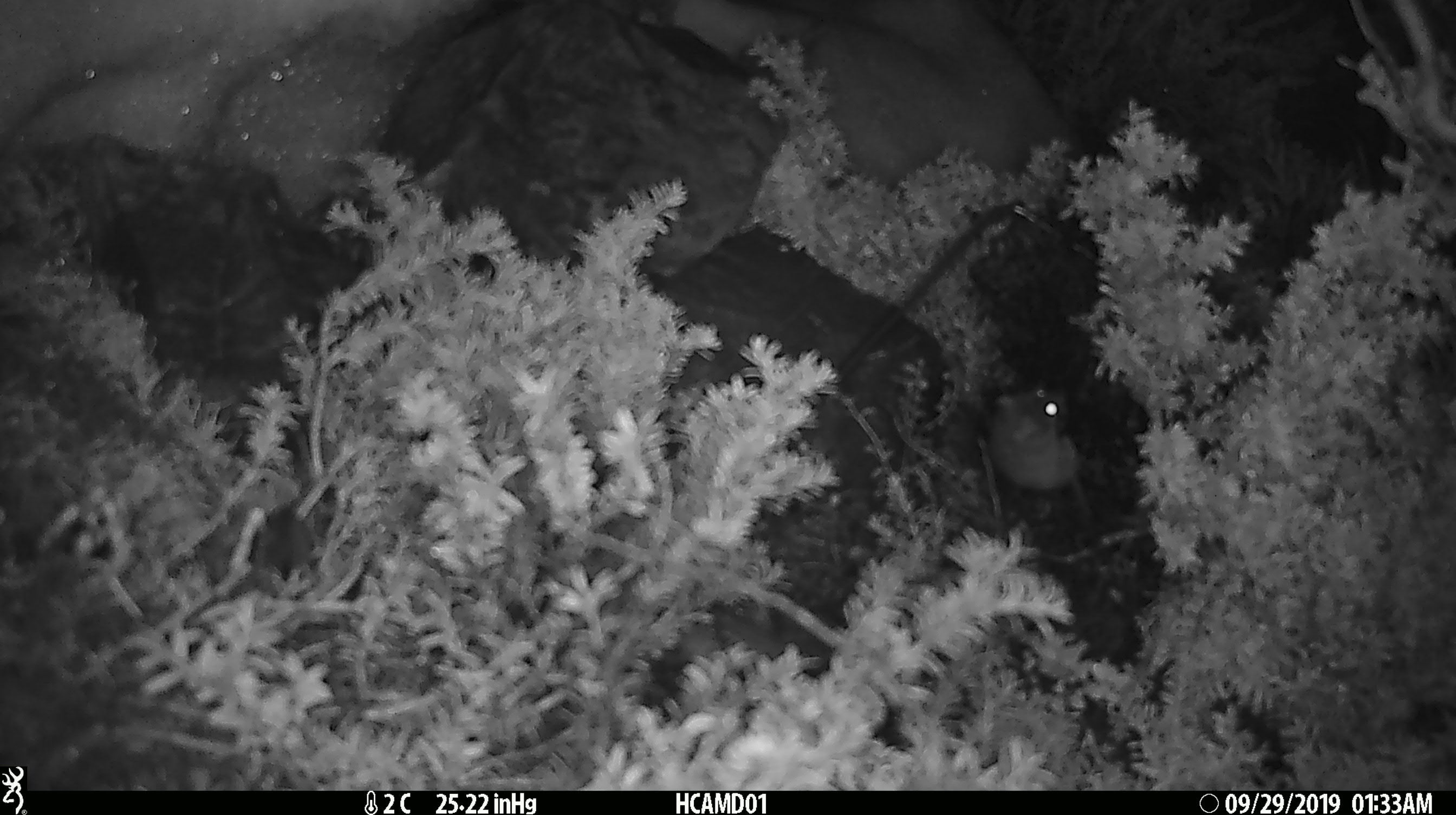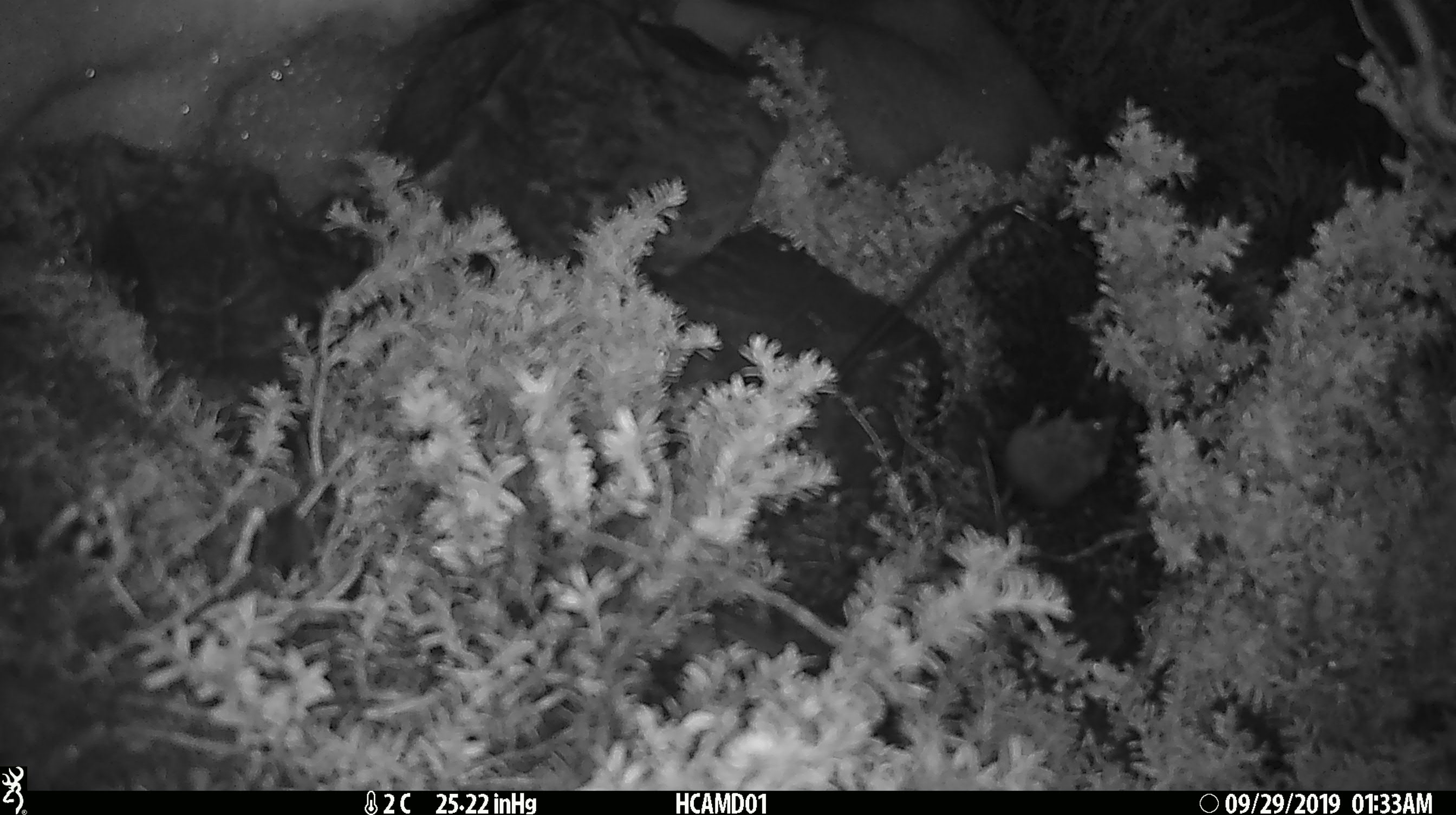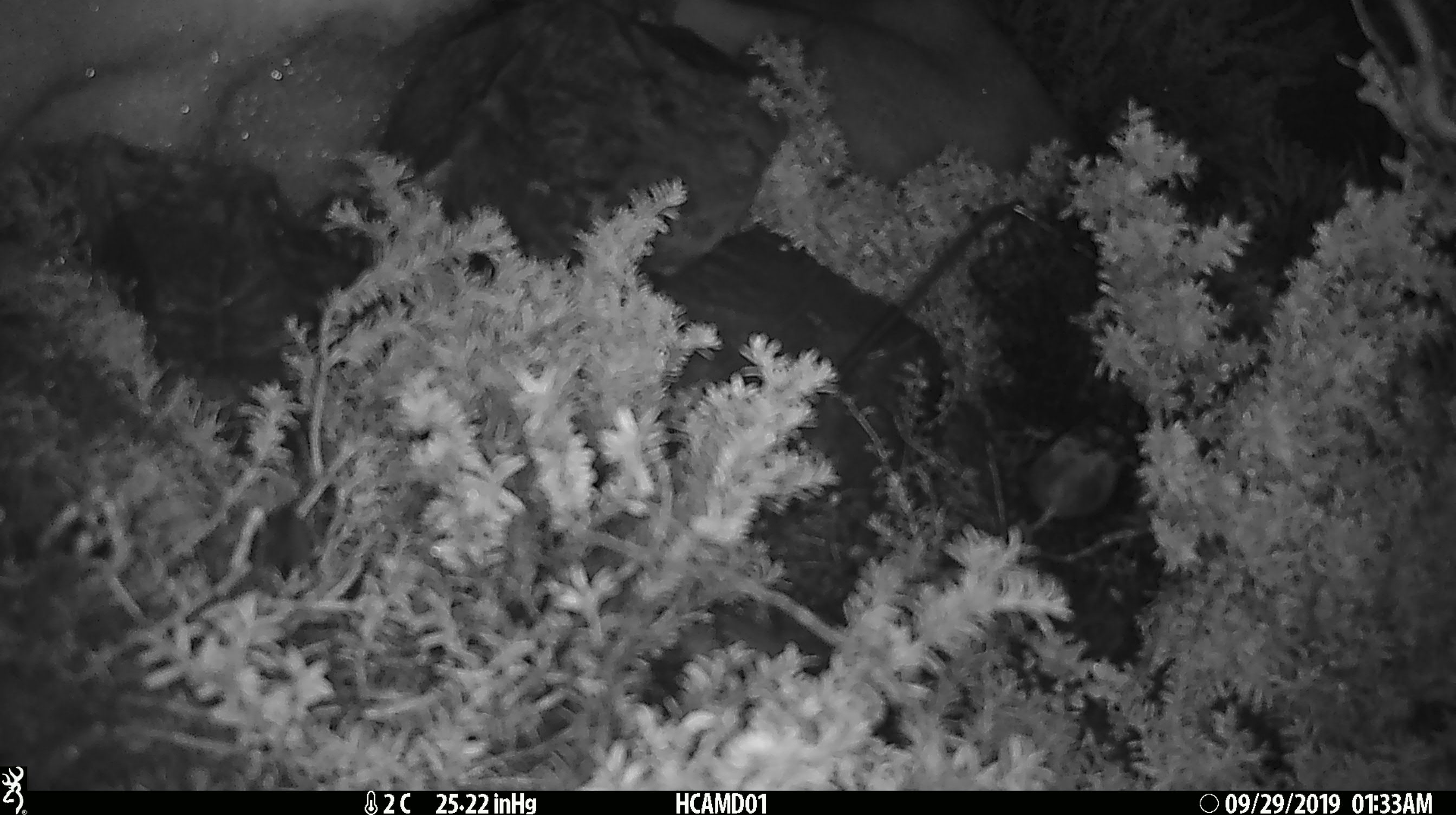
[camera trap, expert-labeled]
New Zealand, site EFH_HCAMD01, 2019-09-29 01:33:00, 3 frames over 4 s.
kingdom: Animalia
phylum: Chordata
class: Mammalia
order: Rodentia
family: Muridae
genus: Mus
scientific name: Mus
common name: mouse